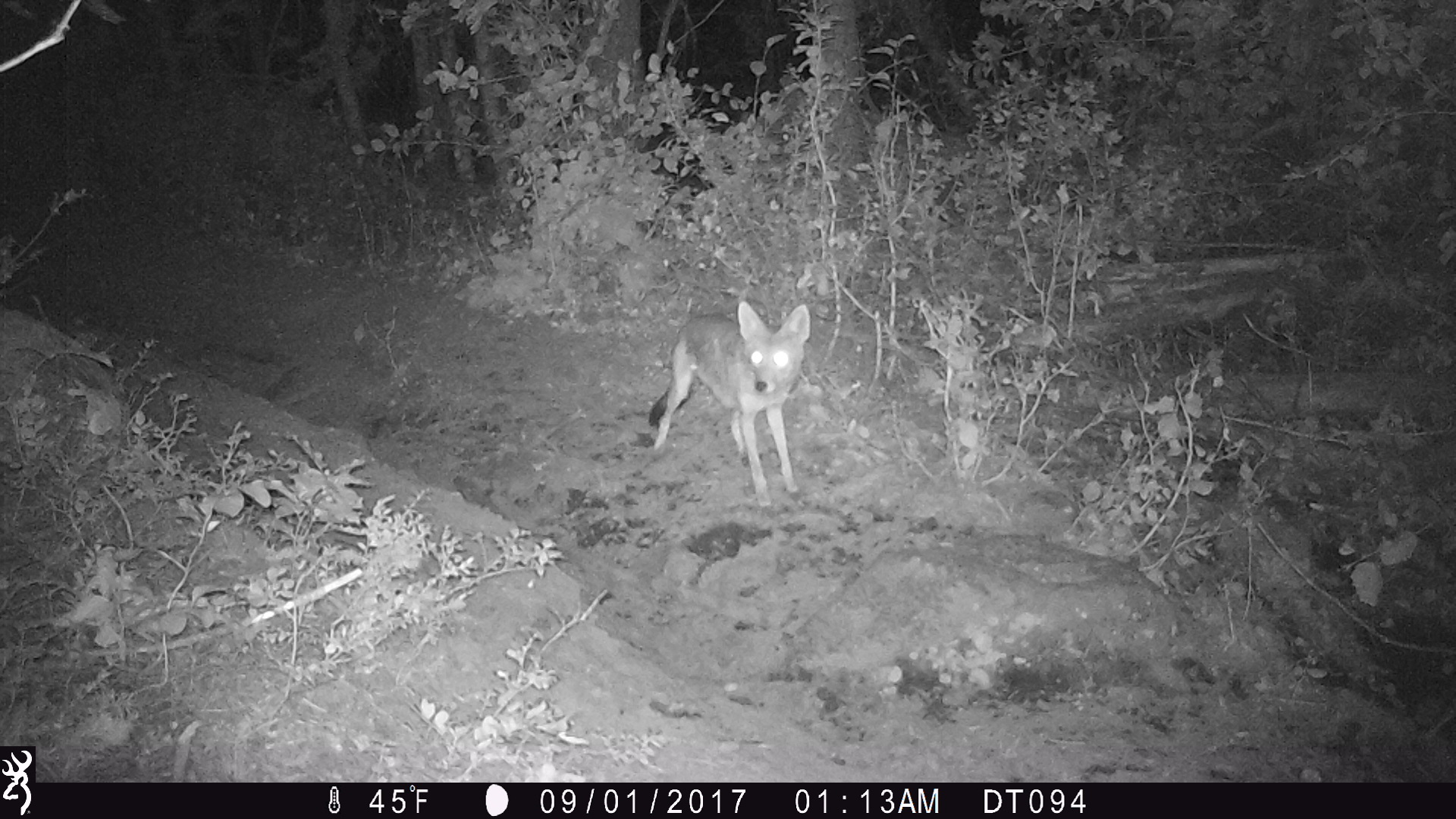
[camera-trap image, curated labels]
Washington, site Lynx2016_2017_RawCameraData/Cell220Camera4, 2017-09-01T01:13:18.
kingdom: Animalia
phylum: Chordata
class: Mammalia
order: Carnivora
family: Canidae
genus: Canis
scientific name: Canis latrans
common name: coyote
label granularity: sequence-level